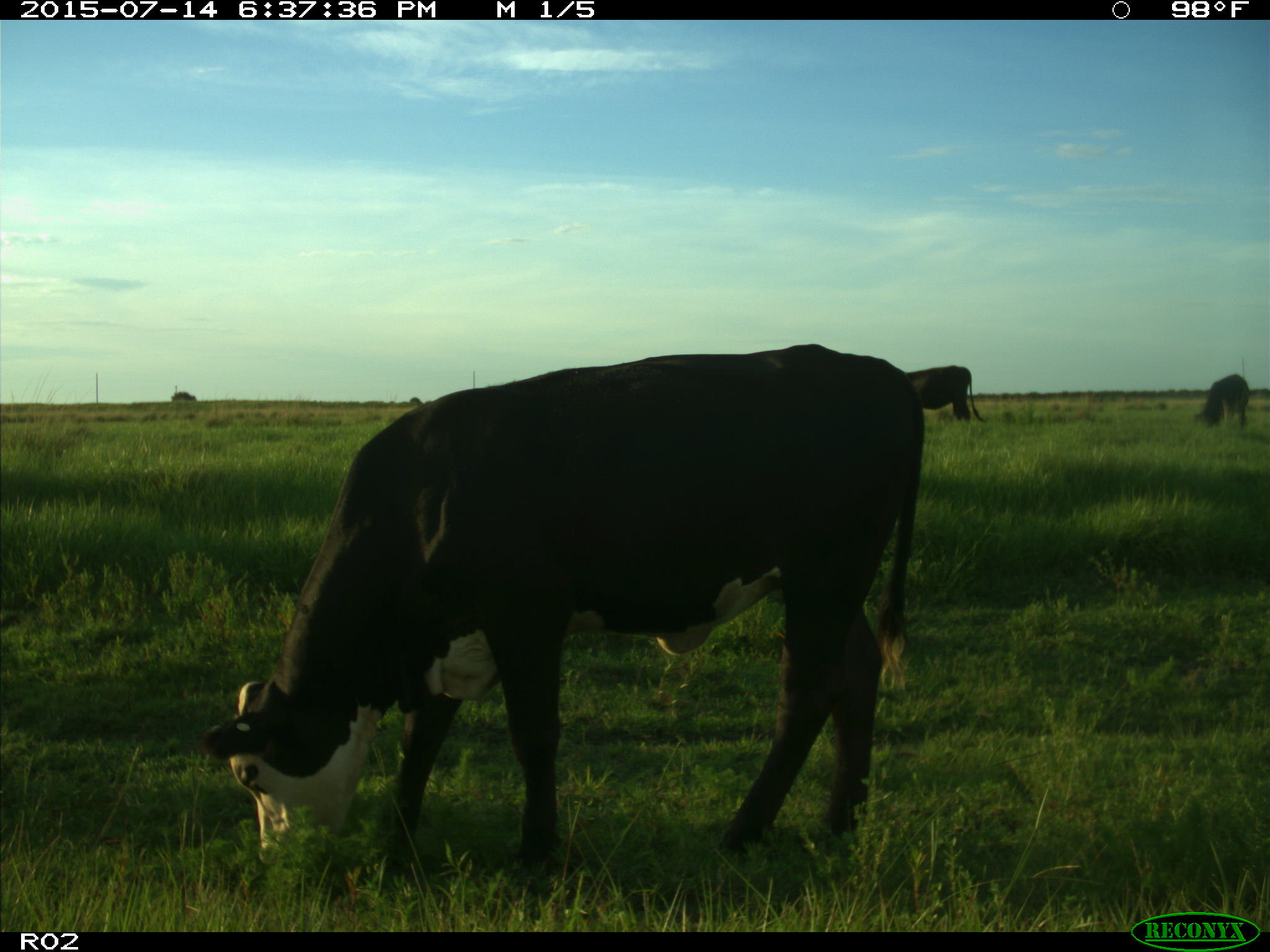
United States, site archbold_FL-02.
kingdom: Animalia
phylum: Chordata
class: Mammalia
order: Artiodactyla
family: Bovidae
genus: Bos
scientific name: Bos taurus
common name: domestic cow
Bos taurus (domestic cow).